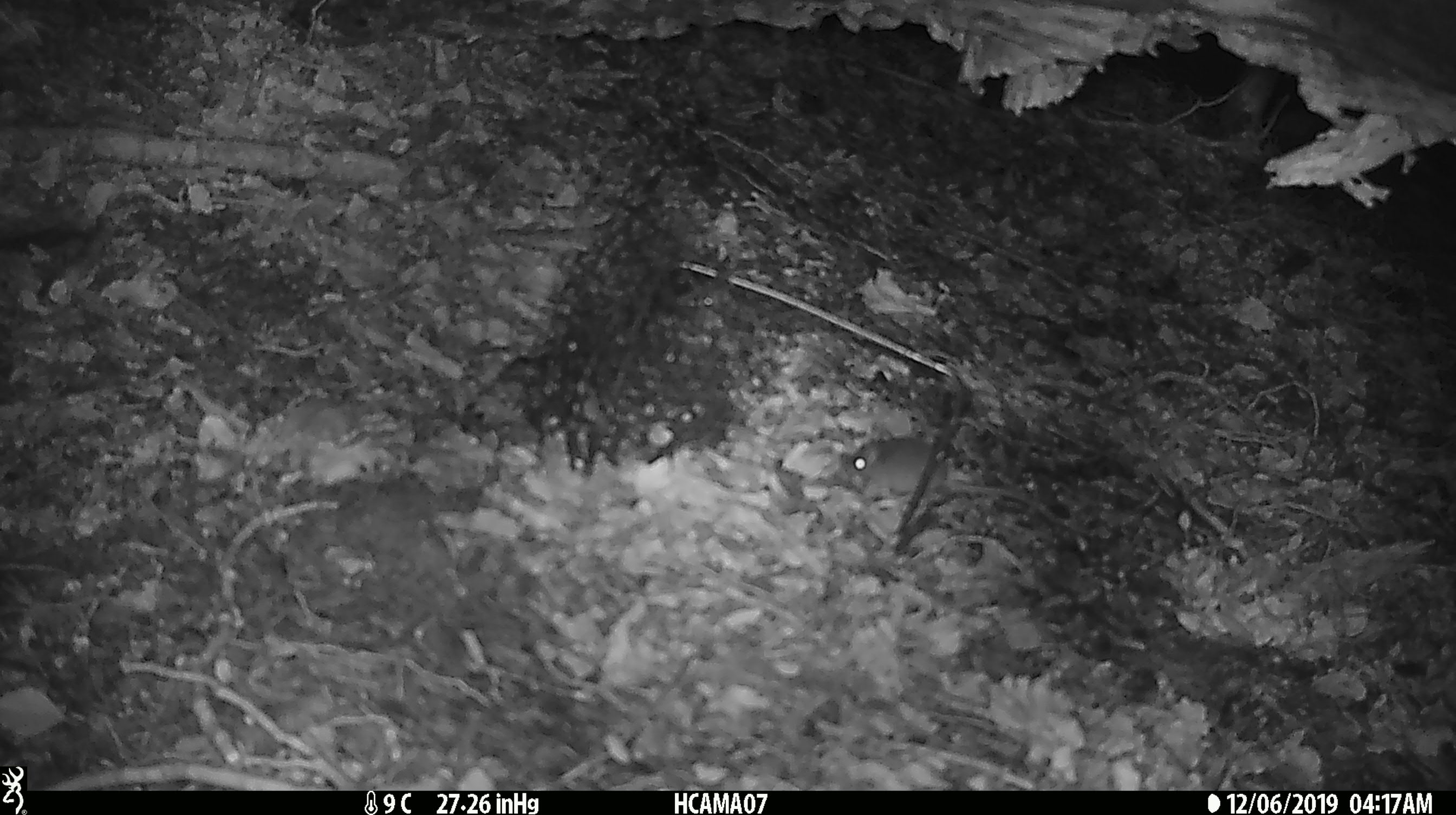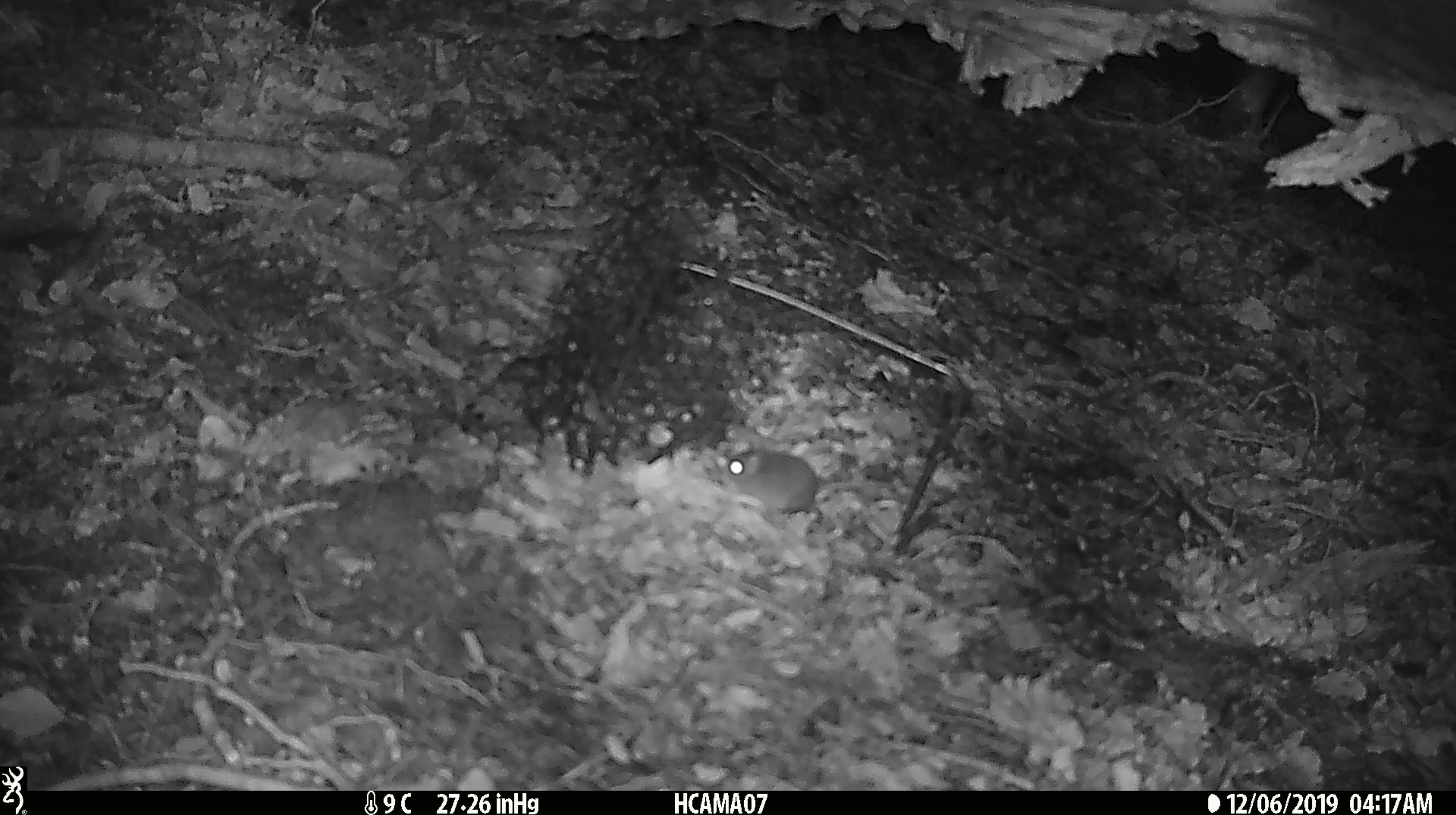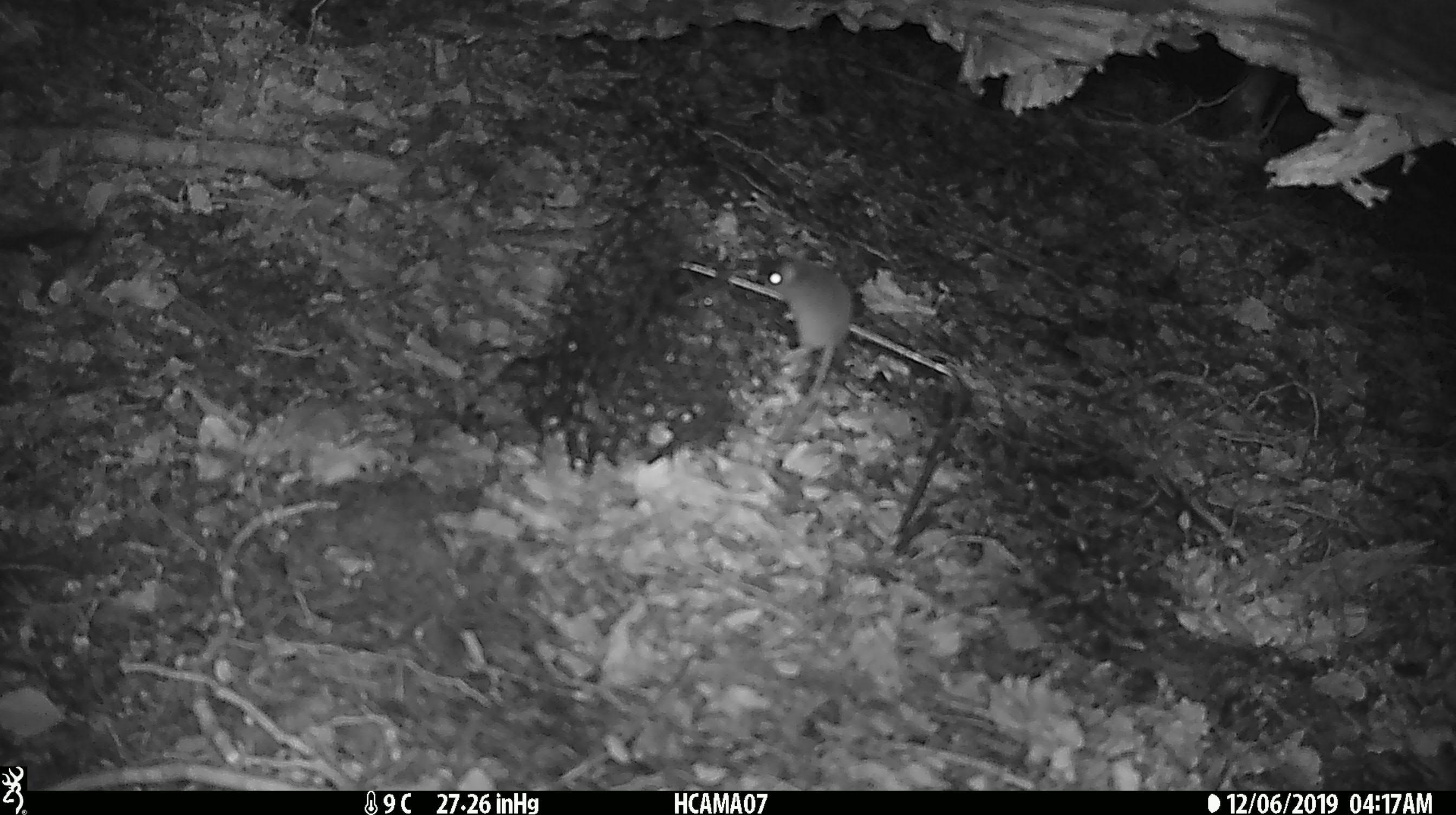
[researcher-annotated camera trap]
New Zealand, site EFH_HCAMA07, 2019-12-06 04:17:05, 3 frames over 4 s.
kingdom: Animalia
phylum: Chordata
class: Mammalia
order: Rodentia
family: Muridae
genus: Mus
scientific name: Mus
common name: mouse